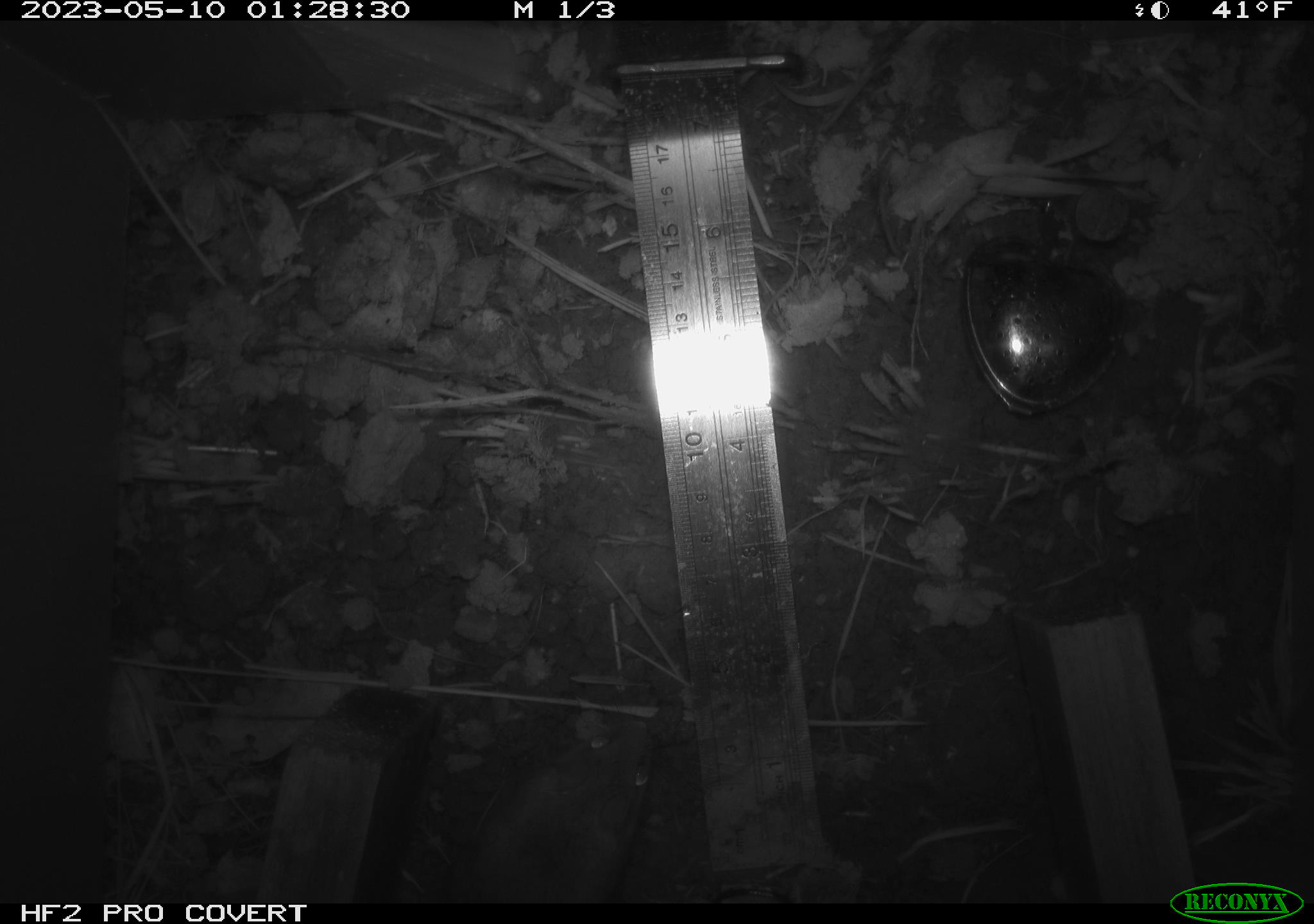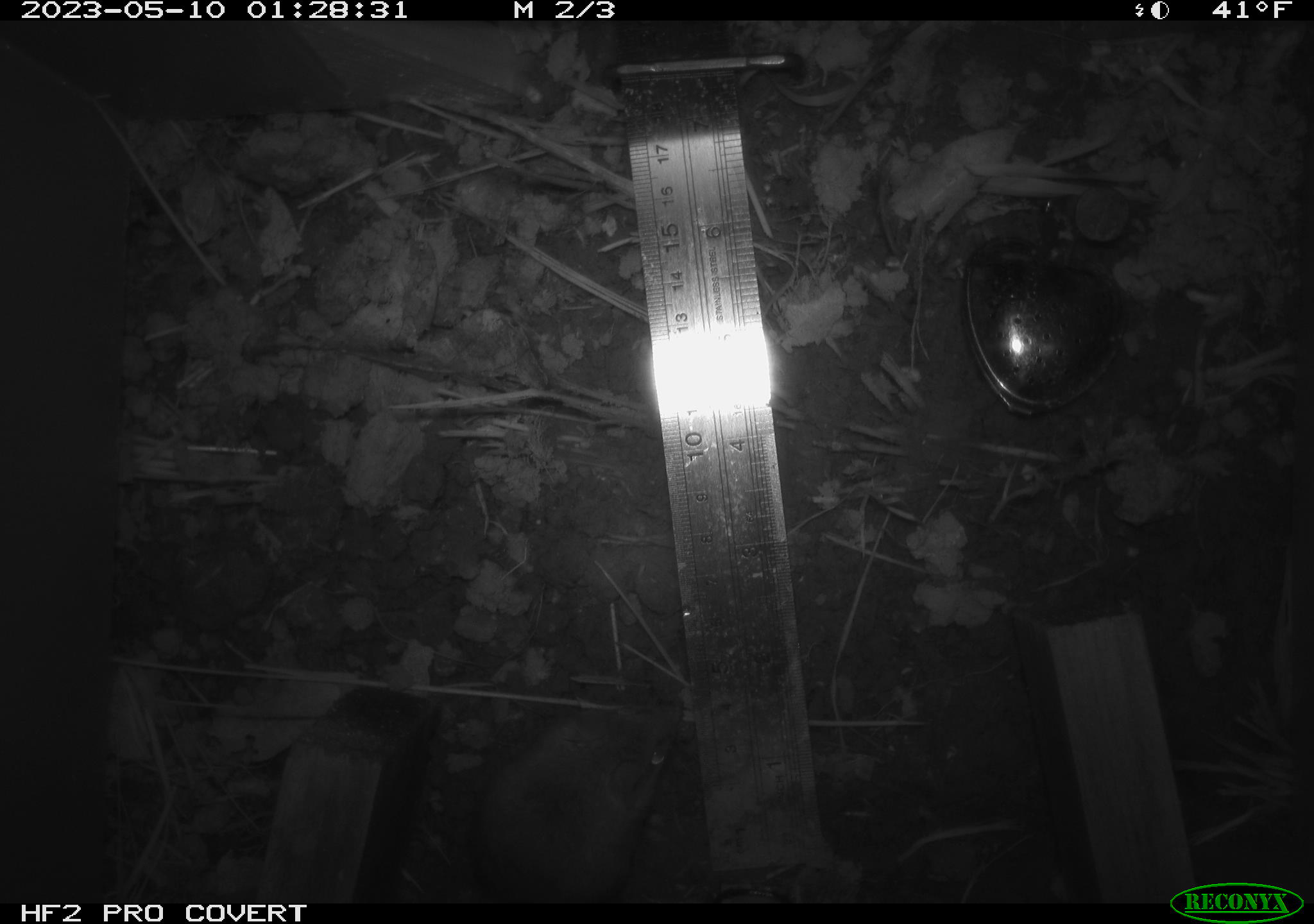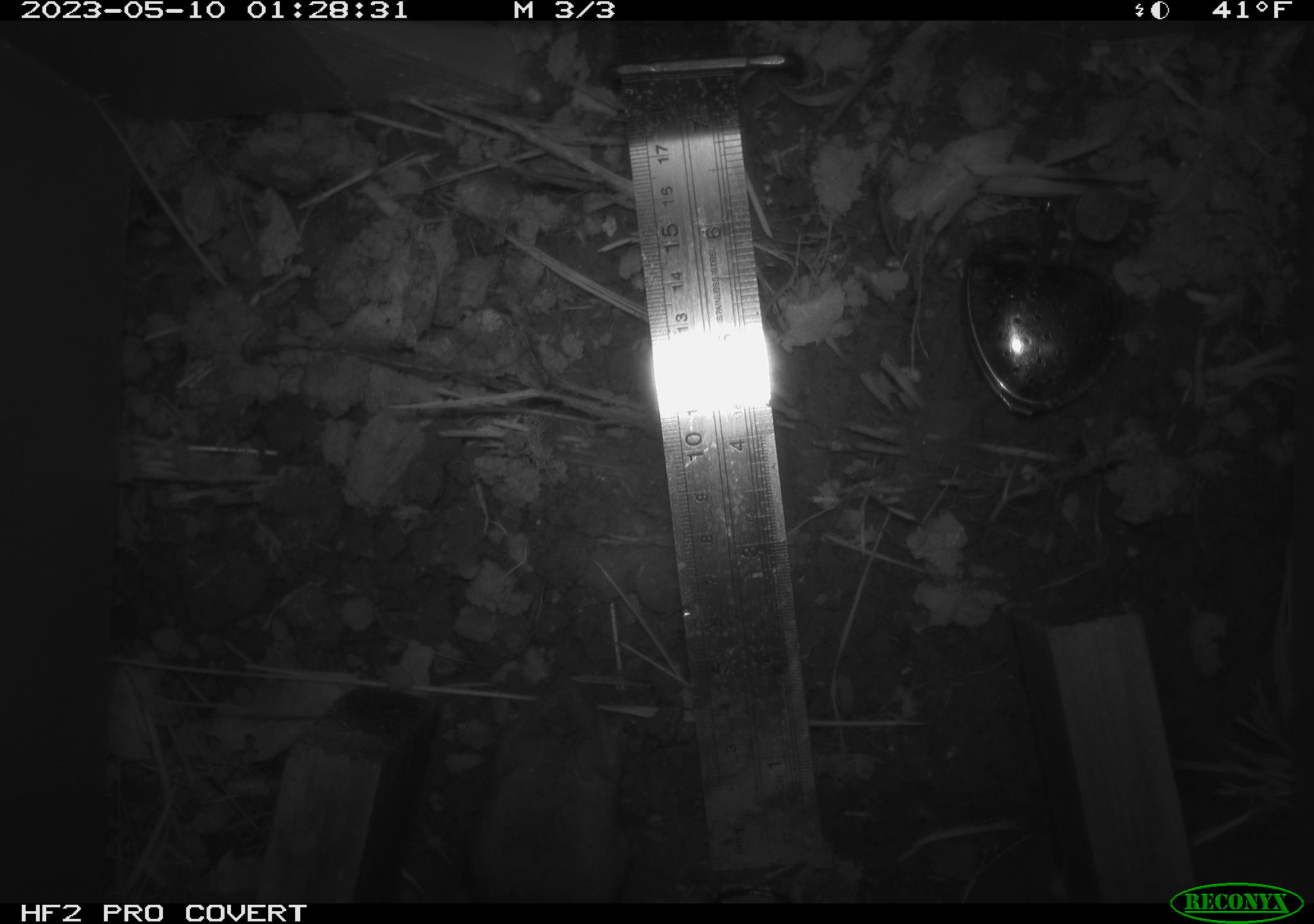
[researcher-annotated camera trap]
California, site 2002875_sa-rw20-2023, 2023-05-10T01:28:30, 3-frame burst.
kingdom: Animalia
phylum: Chordata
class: Mammalia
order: Rodentia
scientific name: Rodentia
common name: mouse species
Mouse species (Rodentia).